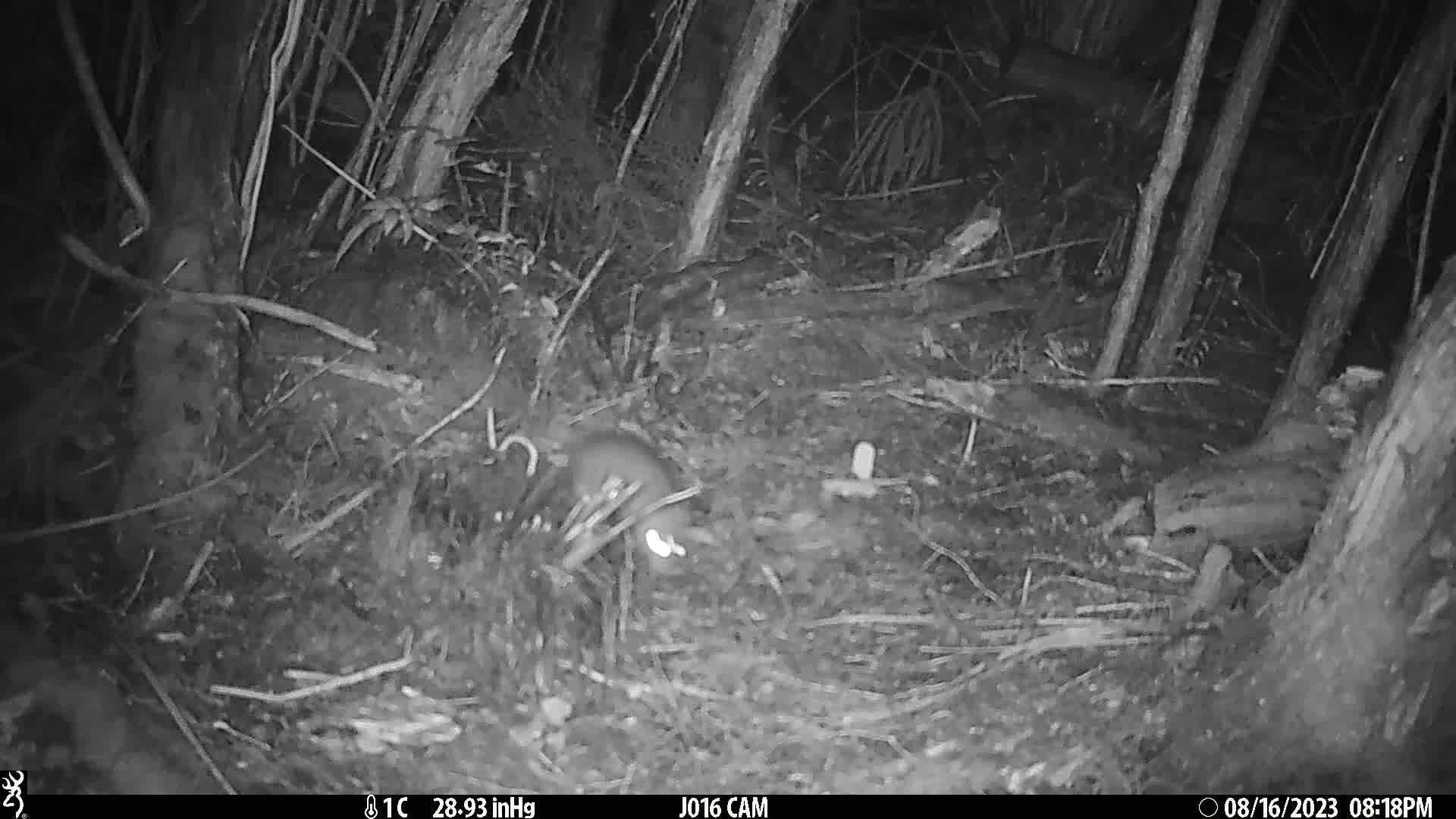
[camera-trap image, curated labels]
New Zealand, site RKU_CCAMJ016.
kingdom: Animalia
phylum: Chordata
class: Mammalia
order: Rodentia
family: Muridae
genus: Rattus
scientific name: Rattus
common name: rat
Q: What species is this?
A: Rat (Rattus).